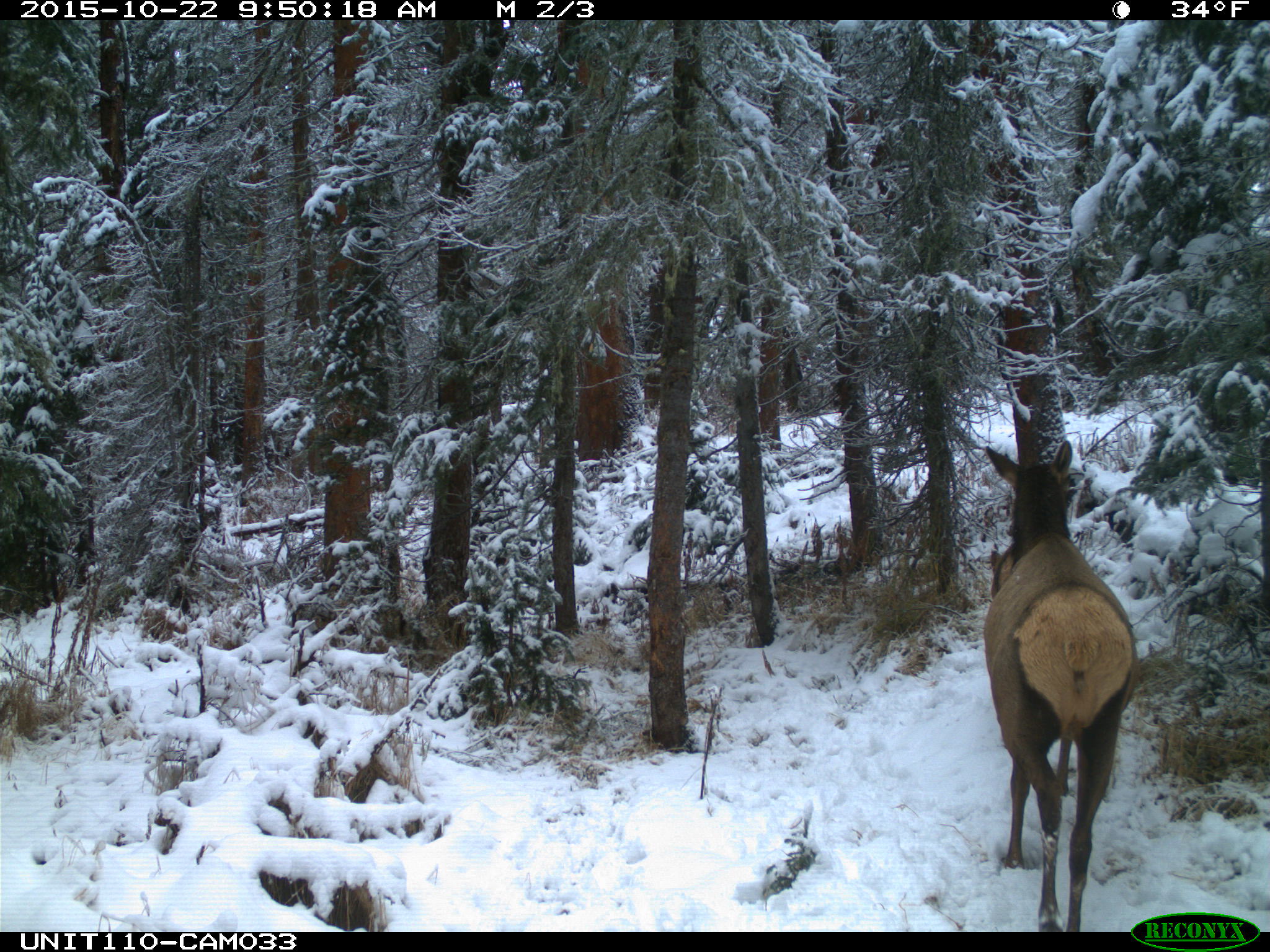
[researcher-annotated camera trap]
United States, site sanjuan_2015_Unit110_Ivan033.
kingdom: Animalia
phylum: Chordata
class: Mammalia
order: Artiodactyla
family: Cervidae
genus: Cervus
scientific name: Cervus elaphus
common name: red deer